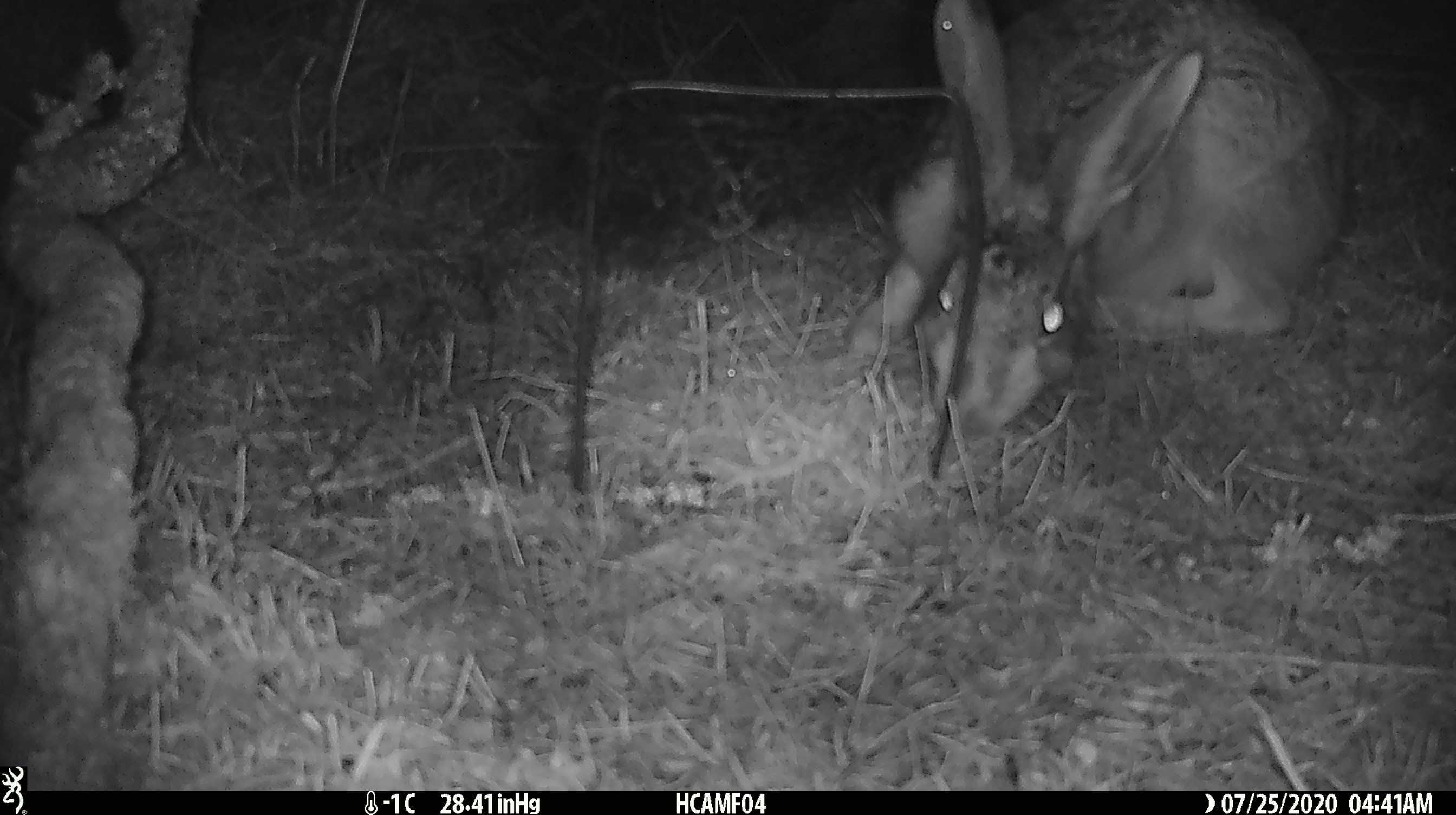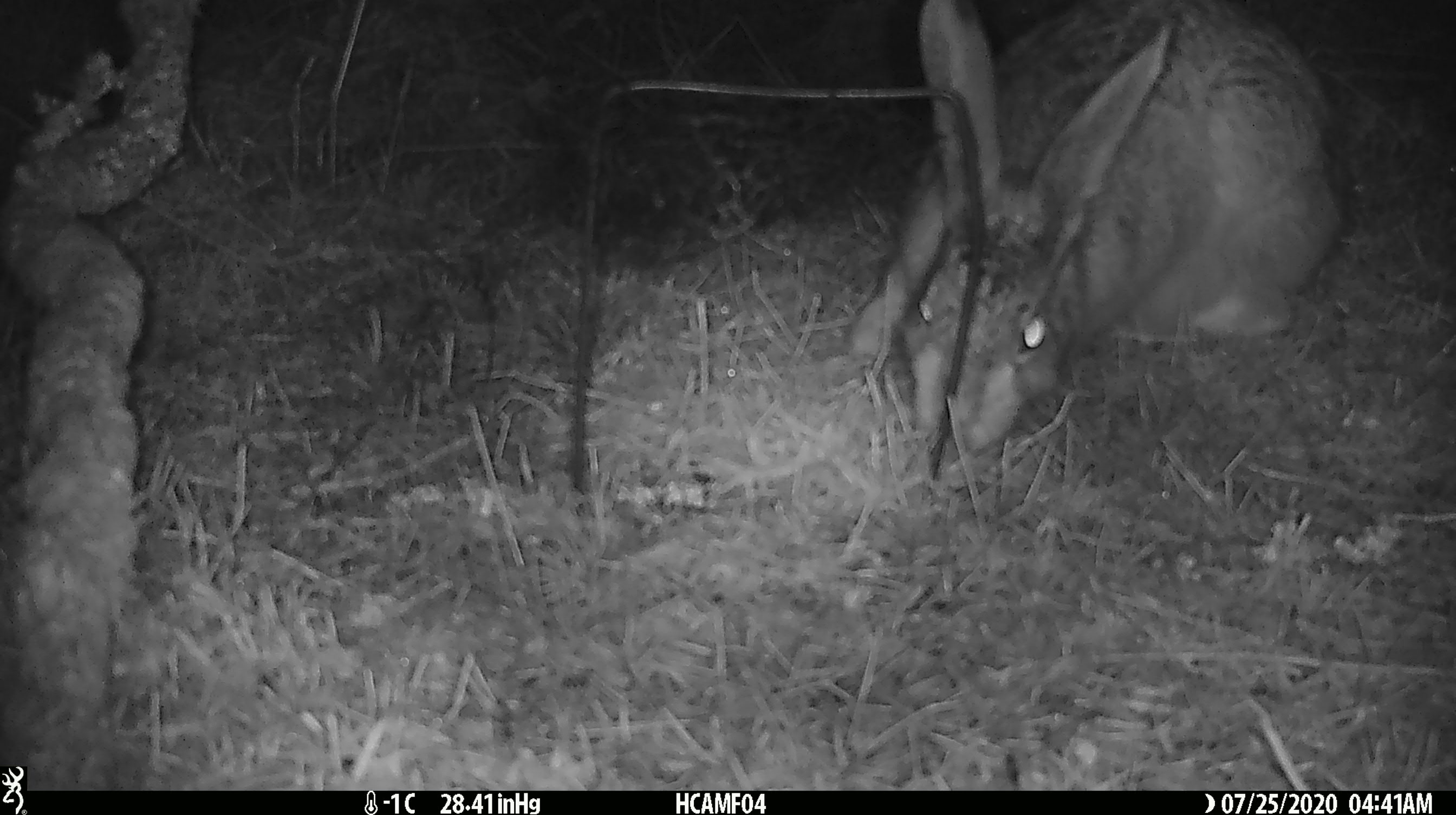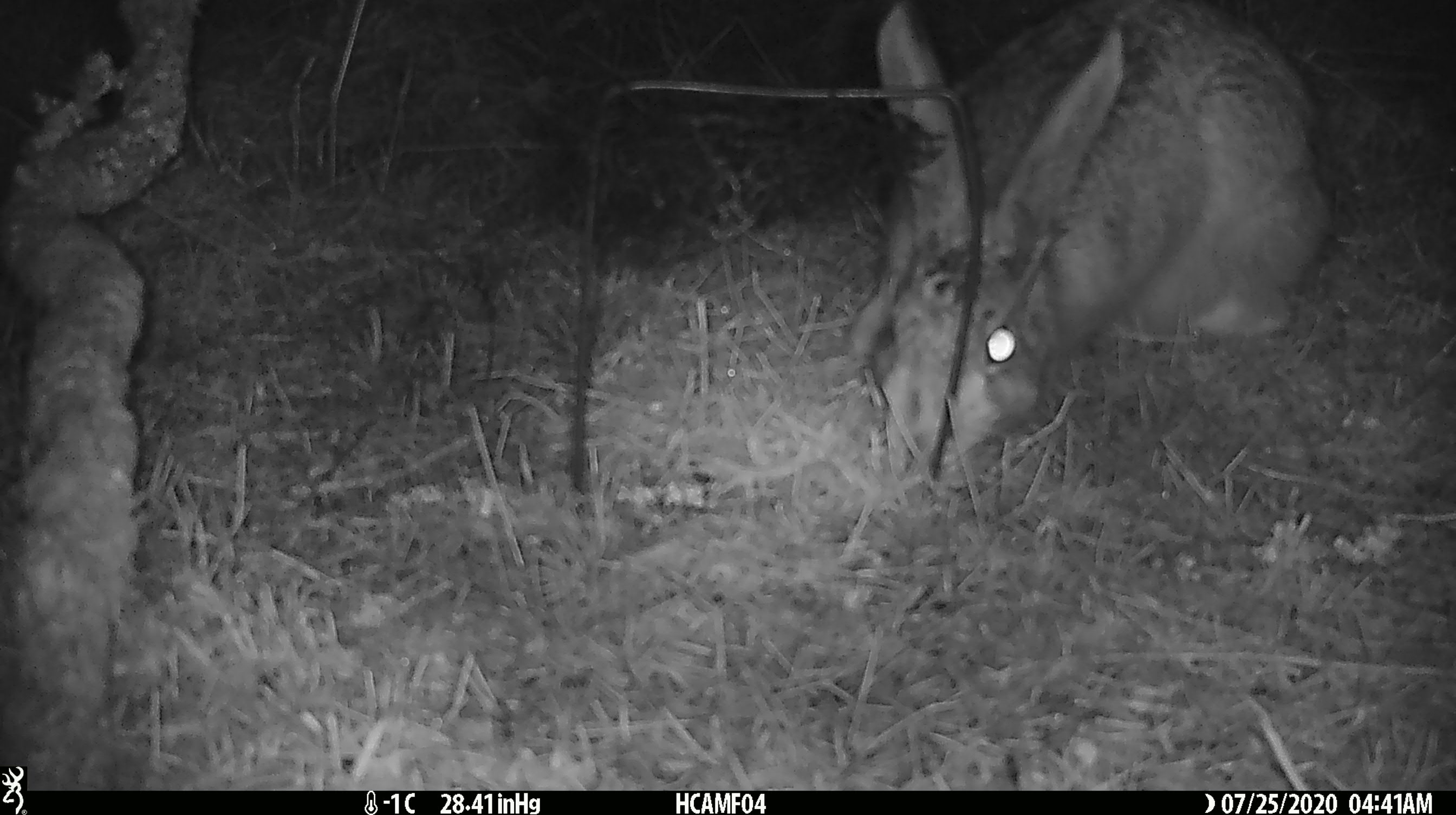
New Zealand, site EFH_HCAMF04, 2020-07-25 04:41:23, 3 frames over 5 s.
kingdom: Animalia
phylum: Chordata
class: Mammalia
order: Lagomorpha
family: Leporidae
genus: Lepus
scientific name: Lepus europaeus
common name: brown hare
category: hare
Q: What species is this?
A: Hare (brown hare) (Lepus europaeus).